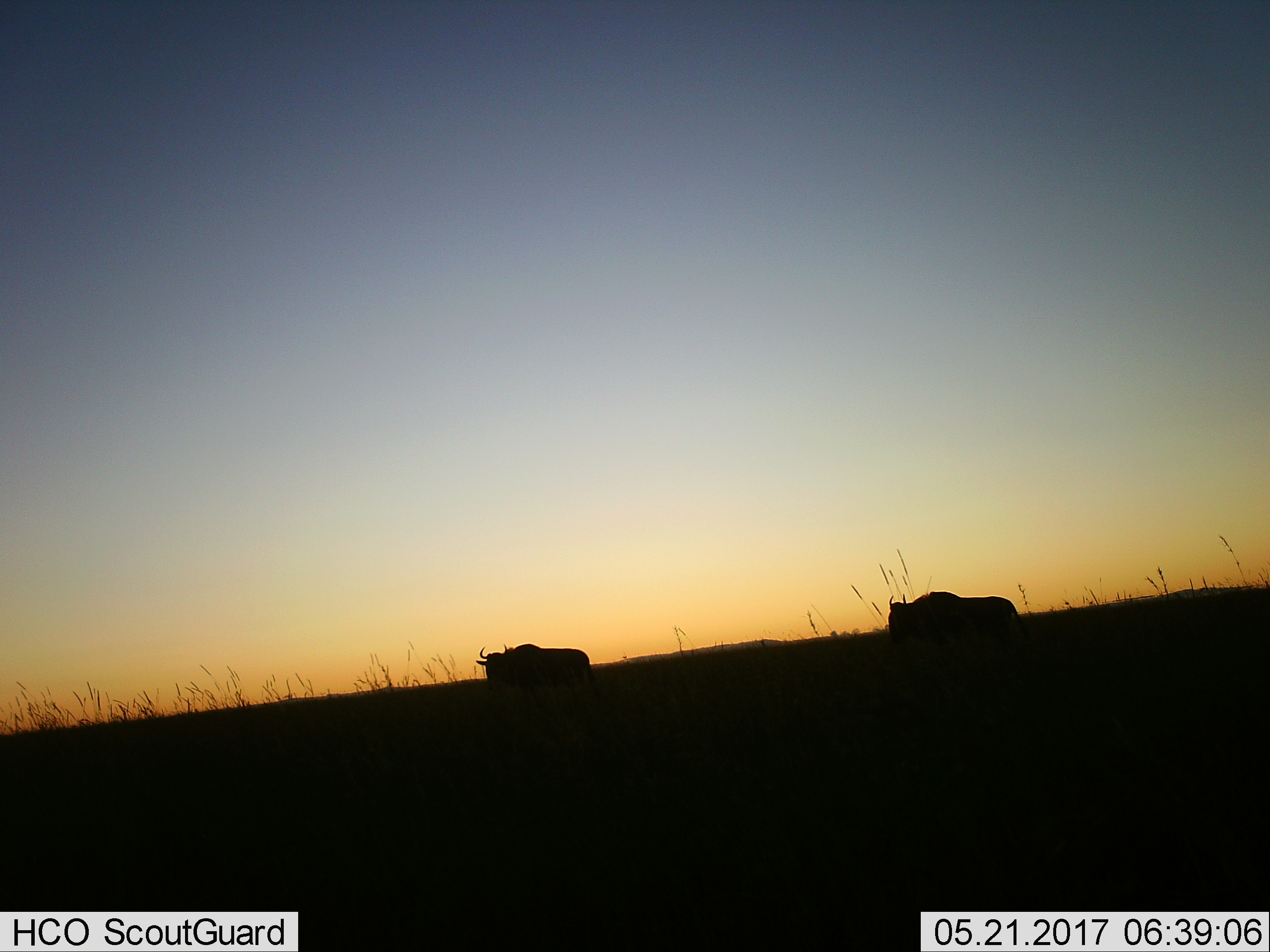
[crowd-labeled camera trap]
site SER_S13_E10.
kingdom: Animalia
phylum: Chordata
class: Mammalia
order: Artiodactyla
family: Bovidae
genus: Connochaetes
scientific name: Connochaetes taurinus taurinus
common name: blue wildebeest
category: wildebeestblue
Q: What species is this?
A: Wildebeestblue (blue wildebeest) (Connochaetes taurinus taurinus).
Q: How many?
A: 2.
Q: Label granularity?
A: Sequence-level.